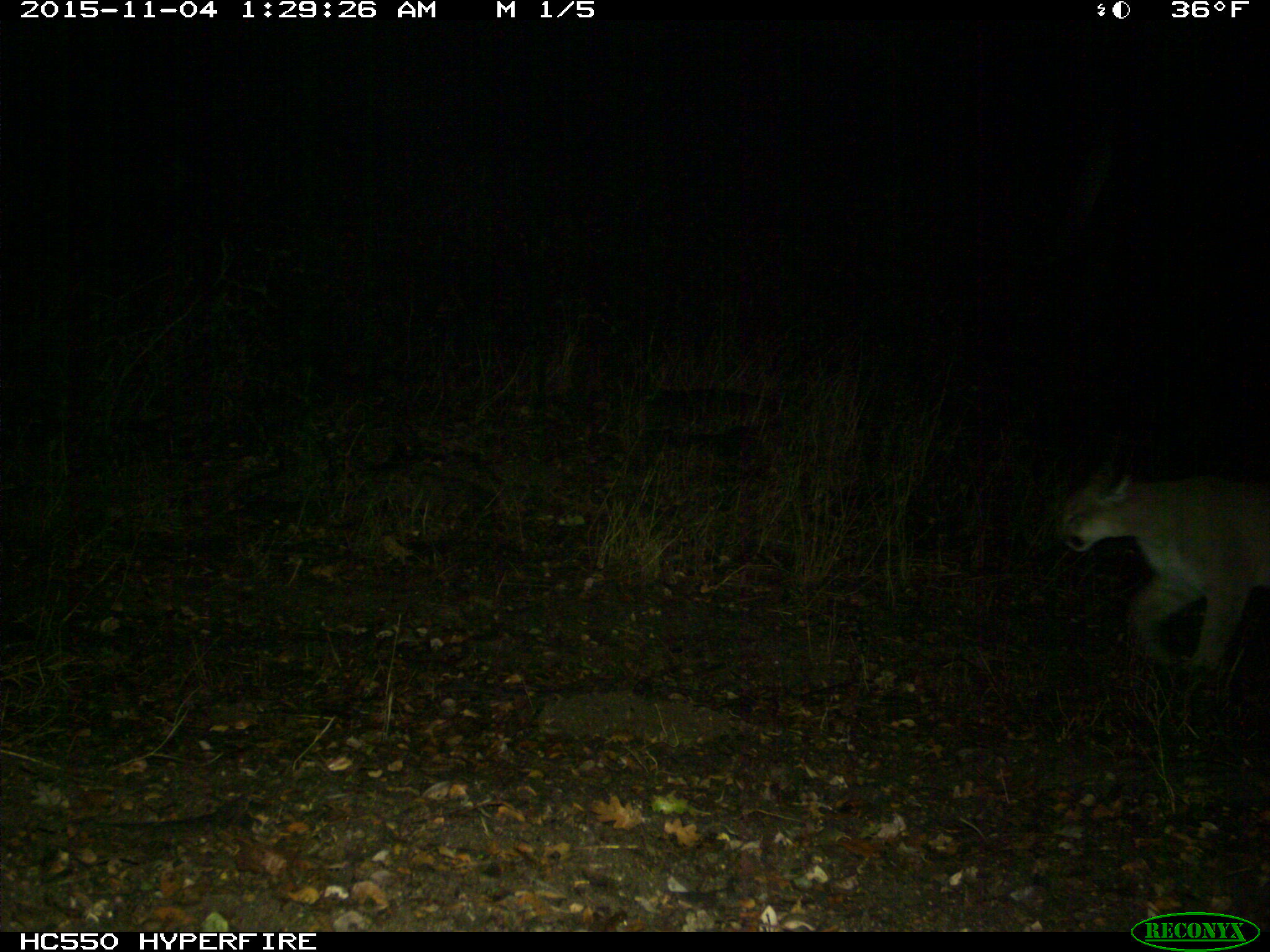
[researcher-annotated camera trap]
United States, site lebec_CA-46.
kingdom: Animalia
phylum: Chordata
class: Mammalia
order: Carnivora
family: Felidae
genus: Puma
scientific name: Puma concolor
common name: mountain lion